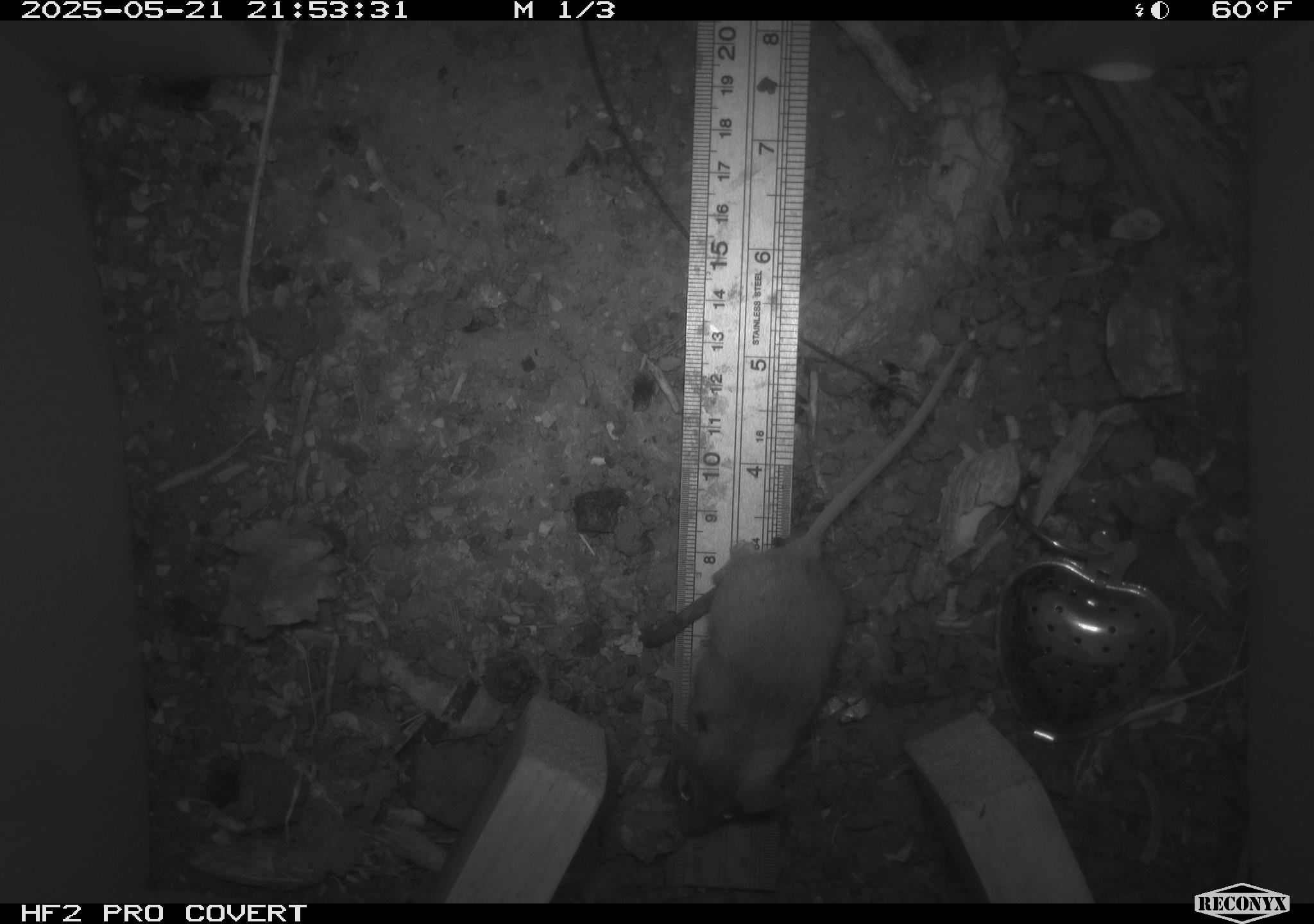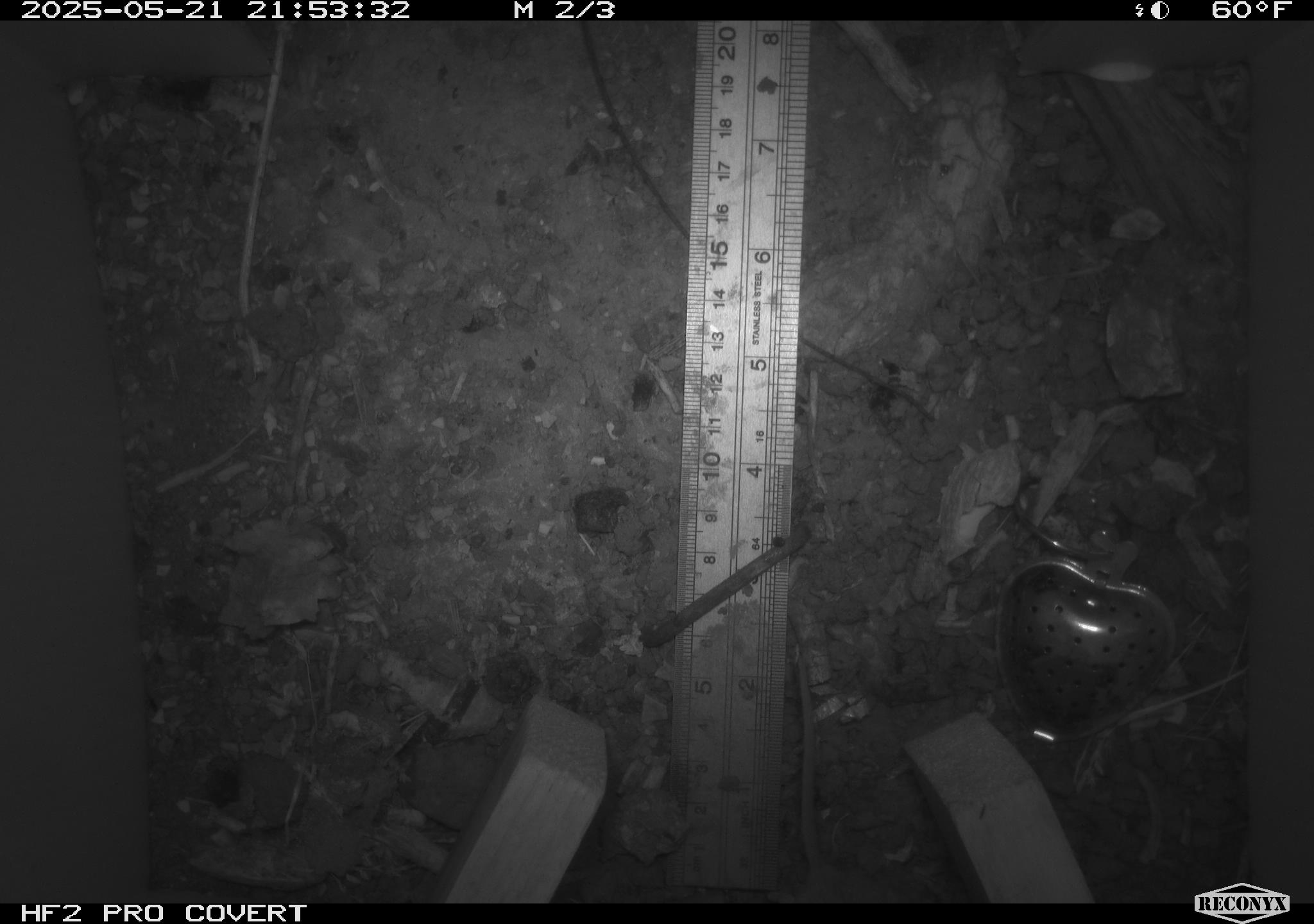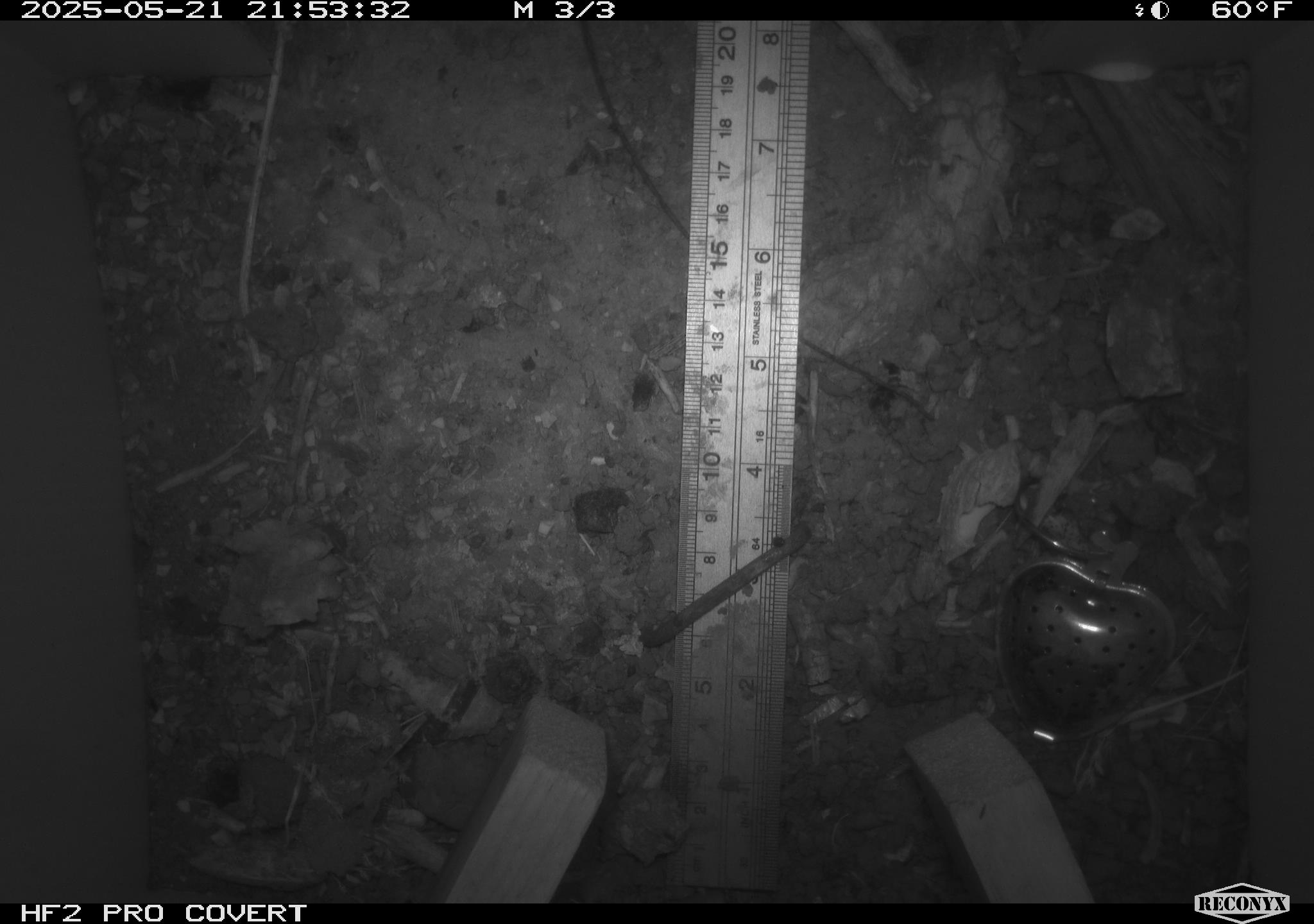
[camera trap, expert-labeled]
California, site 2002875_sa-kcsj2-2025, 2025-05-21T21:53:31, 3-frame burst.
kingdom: Animalia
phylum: Chordata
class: Mammalia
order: Rodentia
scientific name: Rodentia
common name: rodent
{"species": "rodent (Rodentia)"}